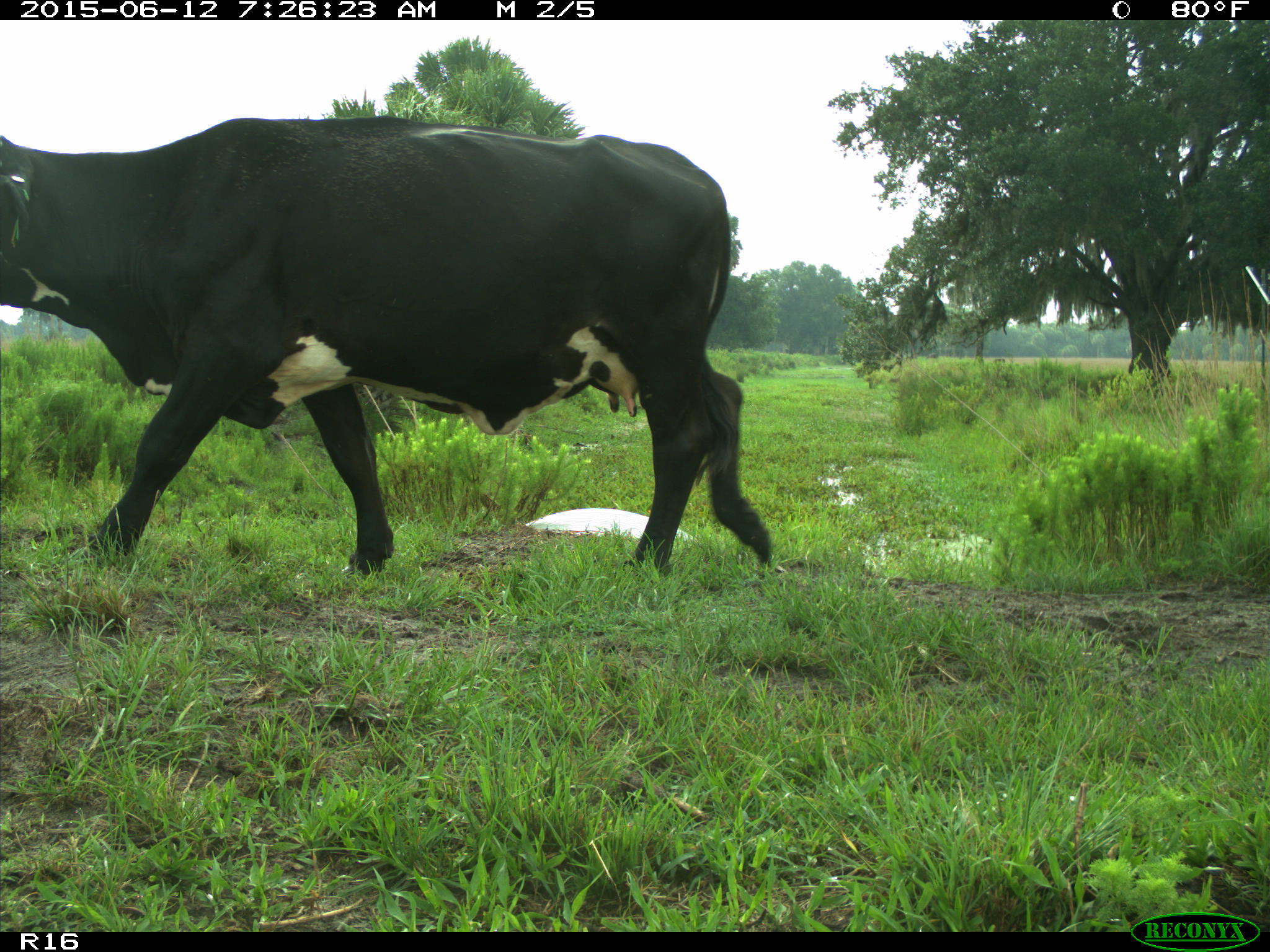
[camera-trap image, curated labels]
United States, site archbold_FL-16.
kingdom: Animalia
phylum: Chordata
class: Mammalia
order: Artiodactyla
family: Bovidae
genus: Bos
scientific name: Bos taurus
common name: domestic cow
Bos taurus (domestic cow).